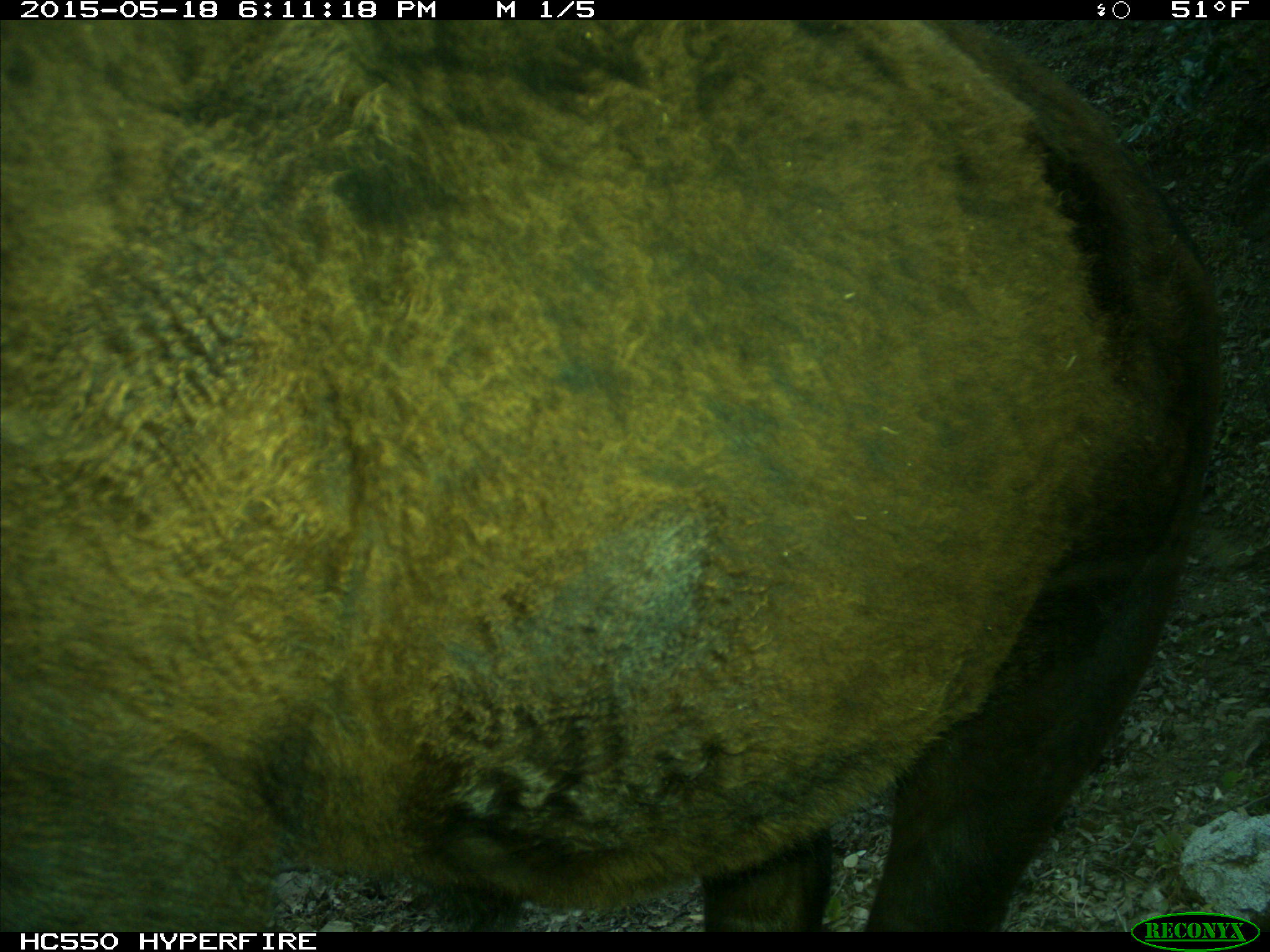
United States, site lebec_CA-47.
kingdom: Animalia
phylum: Chordata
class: Mammalia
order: Artiodactyla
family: Bovidae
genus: Bos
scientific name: Bos taurus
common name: domestic cow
Bos taurus (domestic cow).